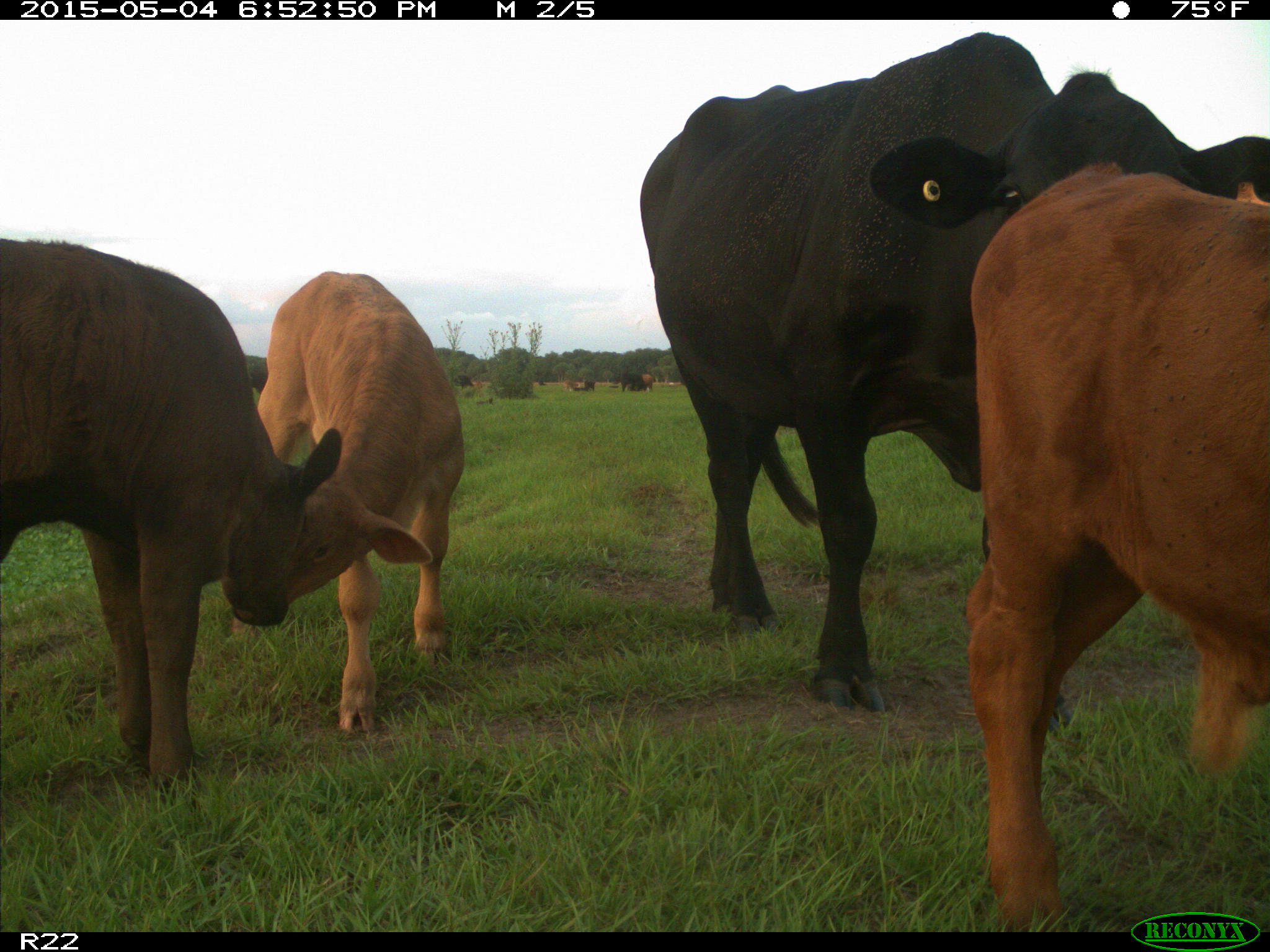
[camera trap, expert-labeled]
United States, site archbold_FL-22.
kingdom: Animalia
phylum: Chordata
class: Mammalia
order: Artiodactyla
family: Bovidae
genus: Bos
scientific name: Bos taurus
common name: domestic cow